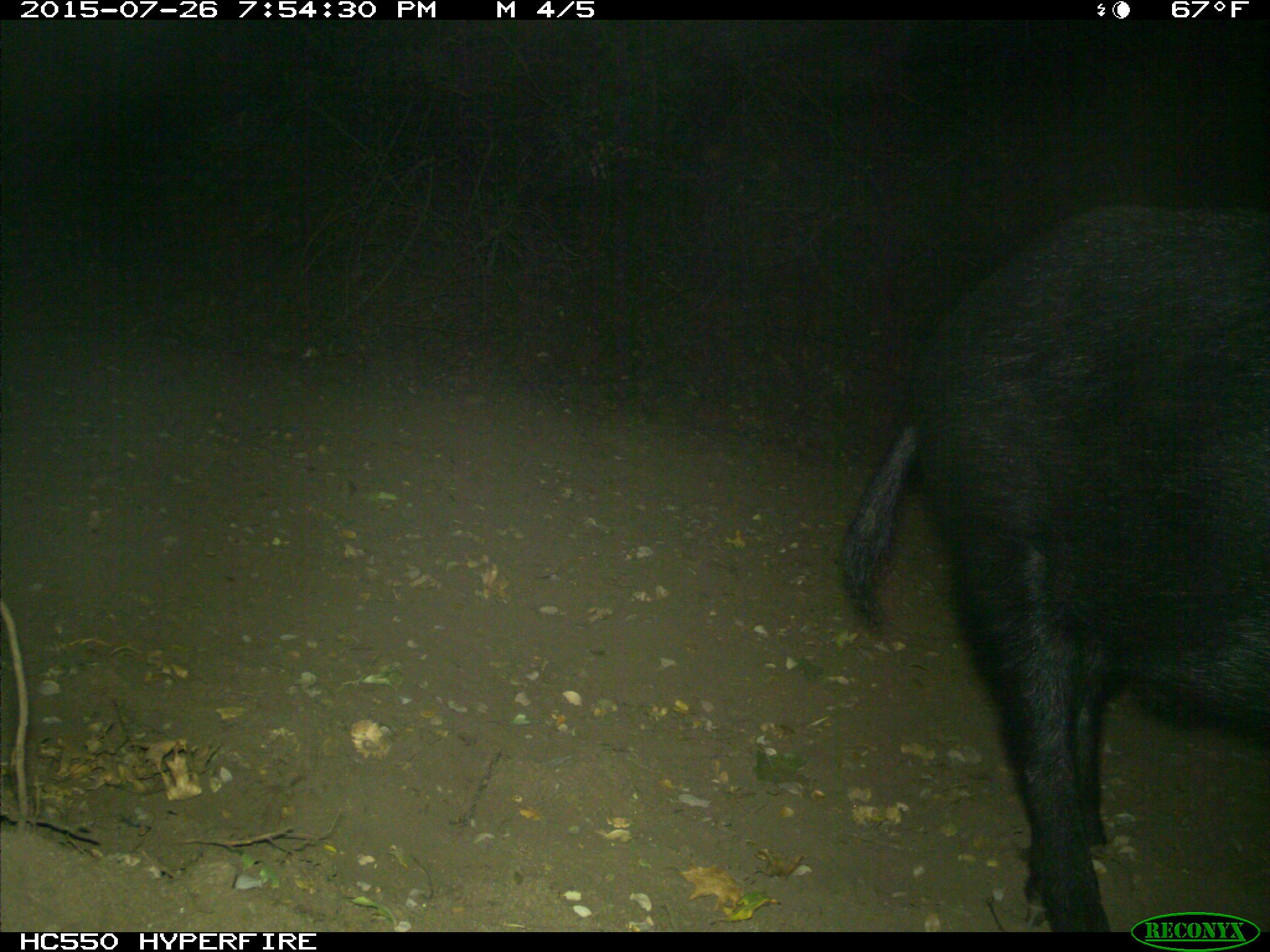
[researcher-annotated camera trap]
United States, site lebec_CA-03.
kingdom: Animalia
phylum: Chordata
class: Mammalia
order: Artiodactyla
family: Suidae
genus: Sus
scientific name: Sus scrofa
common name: wild boar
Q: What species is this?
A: Sus scrofa (wild boar).